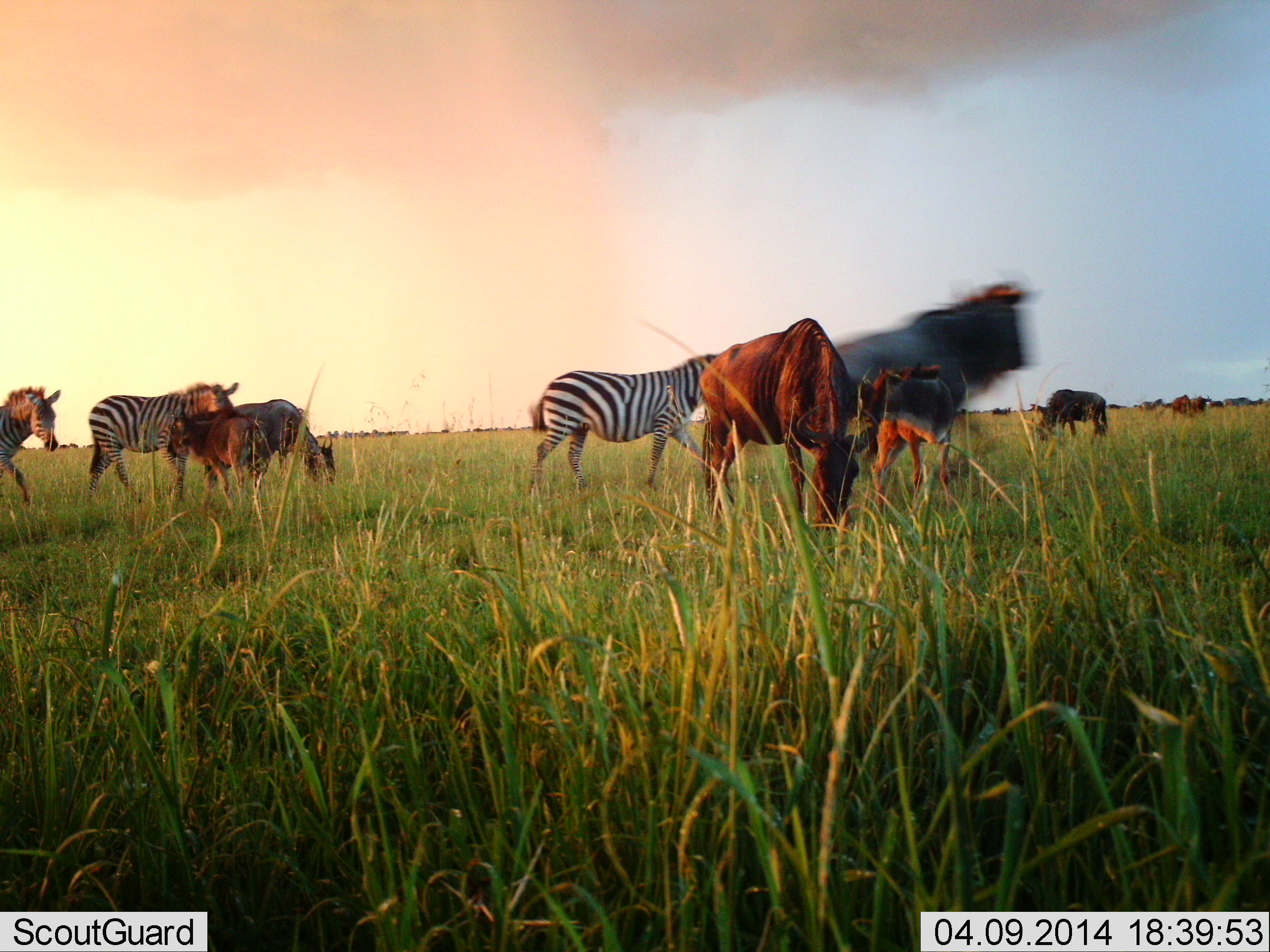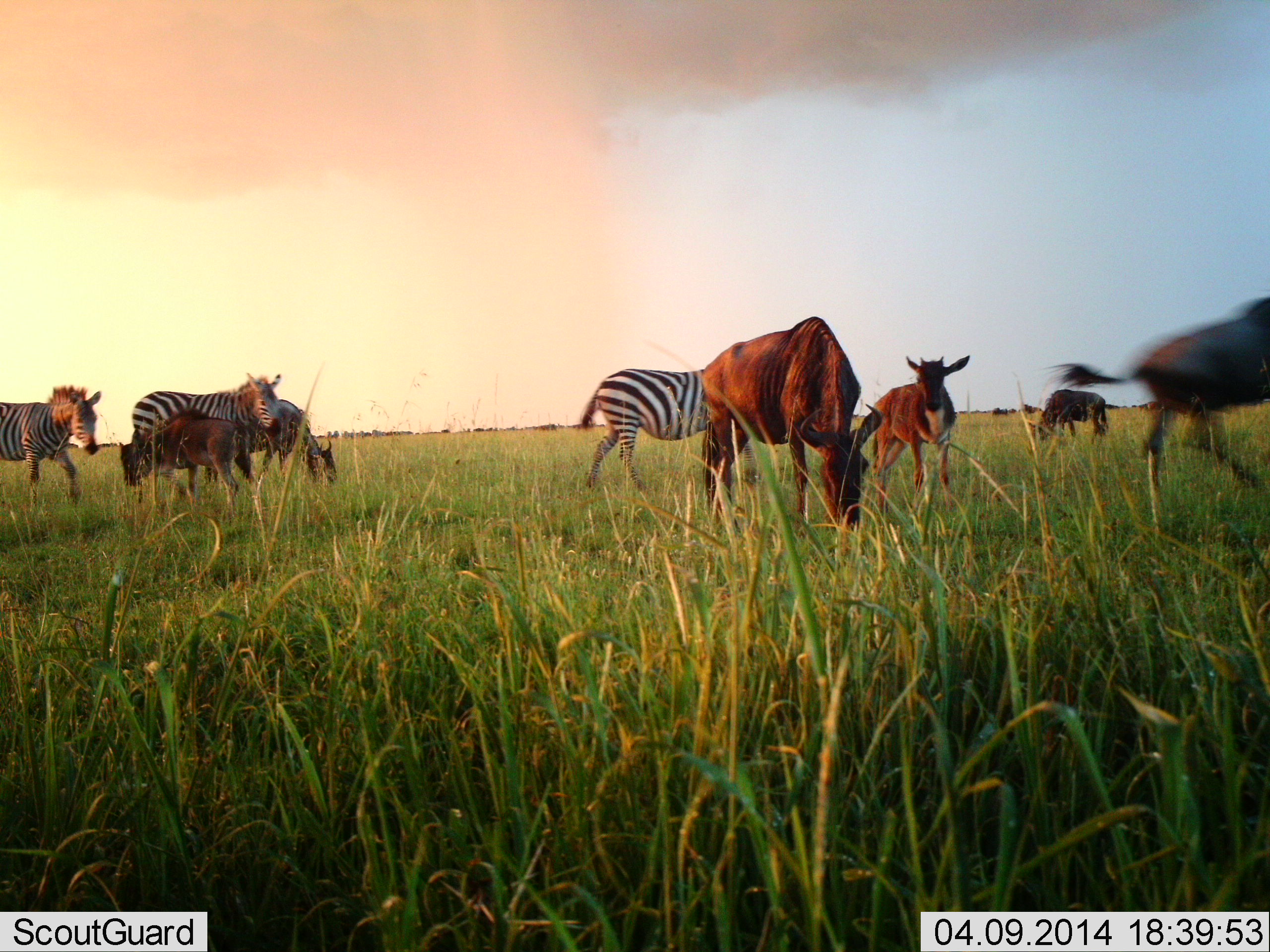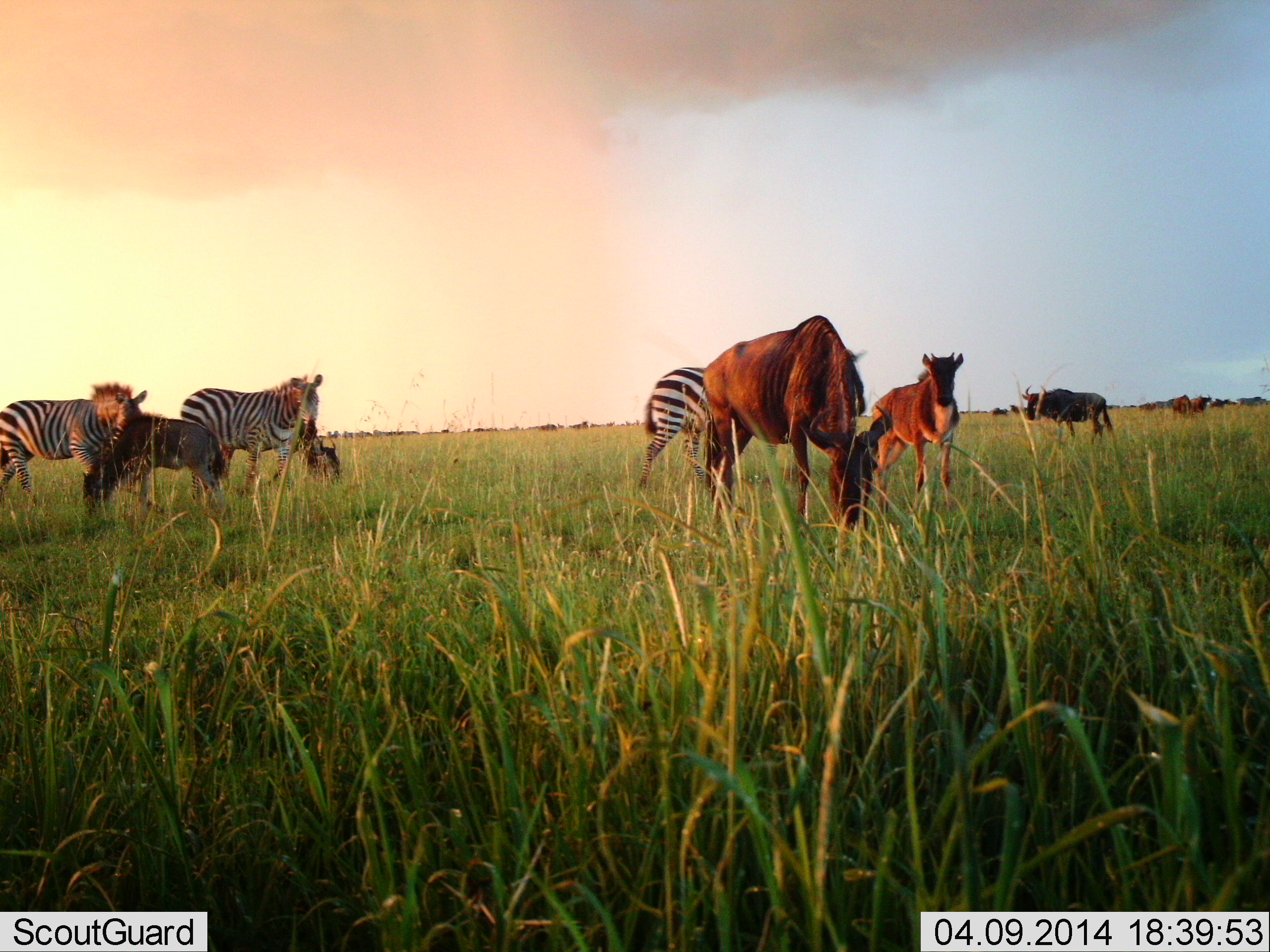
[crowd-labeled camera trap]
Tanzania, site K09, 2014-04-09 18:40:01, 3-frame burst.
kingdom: Animalia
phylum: Chordata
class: Mammalia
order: Artiodactyla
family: Bovidae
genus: Connochaetes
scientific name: Connochaetes taurinus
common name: blue wildebeest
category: wildebeest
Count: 6.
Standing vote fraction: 46%.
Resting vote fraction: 0%.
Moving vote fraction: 100%.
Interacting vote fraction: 0%.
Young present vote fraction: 69%.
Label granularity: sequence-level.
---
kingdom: Animalia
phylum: Chordata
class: Mammalia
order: Perissodactyla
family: Equidae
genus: Equus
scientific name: Equus quagga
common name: plains zebra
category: zebra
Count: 3.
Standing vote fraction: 25%.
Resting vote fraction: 0%.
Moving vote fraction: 81%.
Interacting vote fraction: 0%.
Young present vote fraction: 0%.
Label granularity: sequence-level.